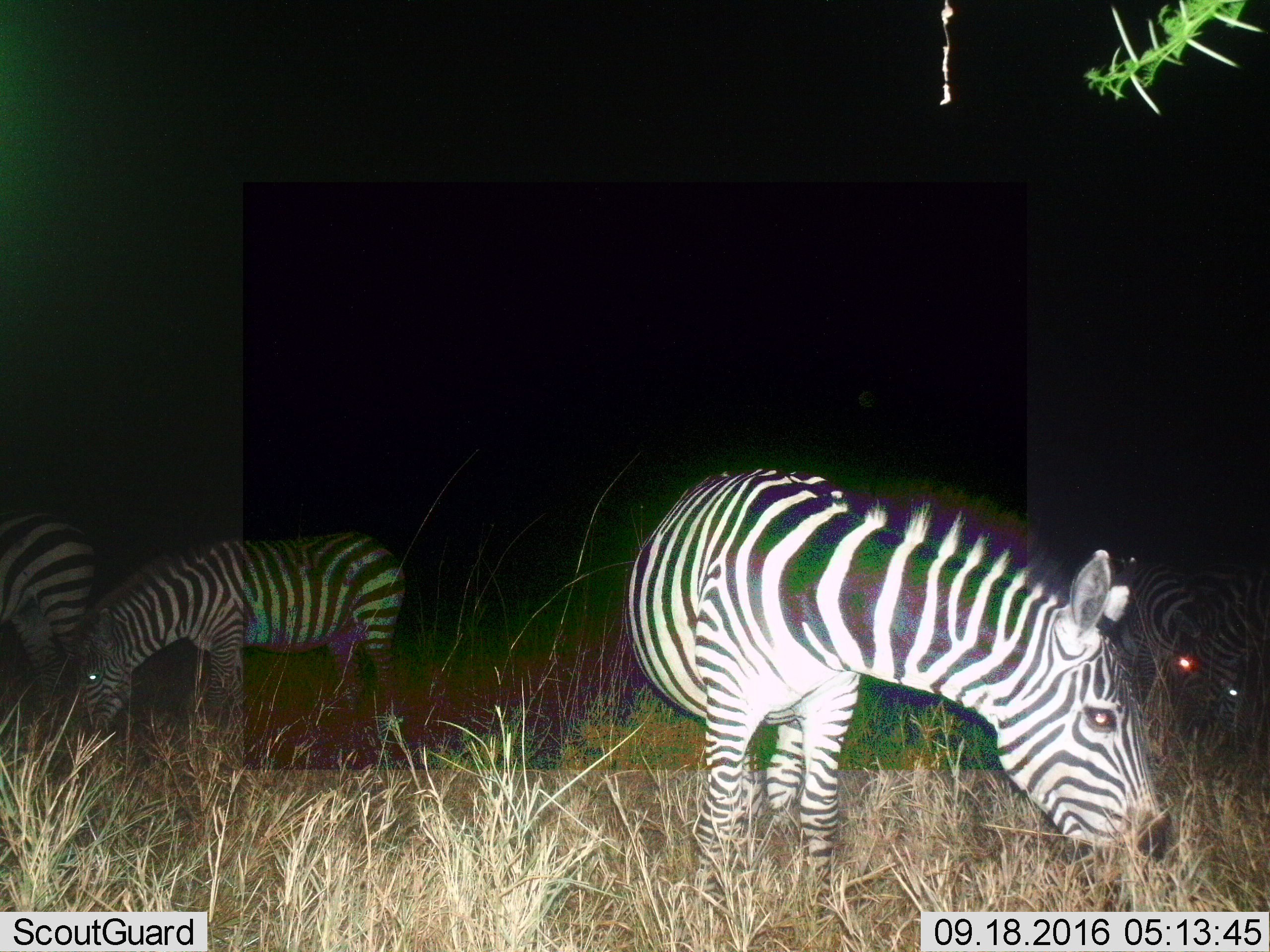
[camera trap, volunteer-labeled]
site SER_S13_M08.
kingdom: Animalia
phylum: Chordata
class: Mammalia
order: Perissodactyla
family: Equidae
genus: Equus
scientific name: Equus quagga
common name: plains zebra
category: zebraplains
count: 5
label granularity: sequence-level